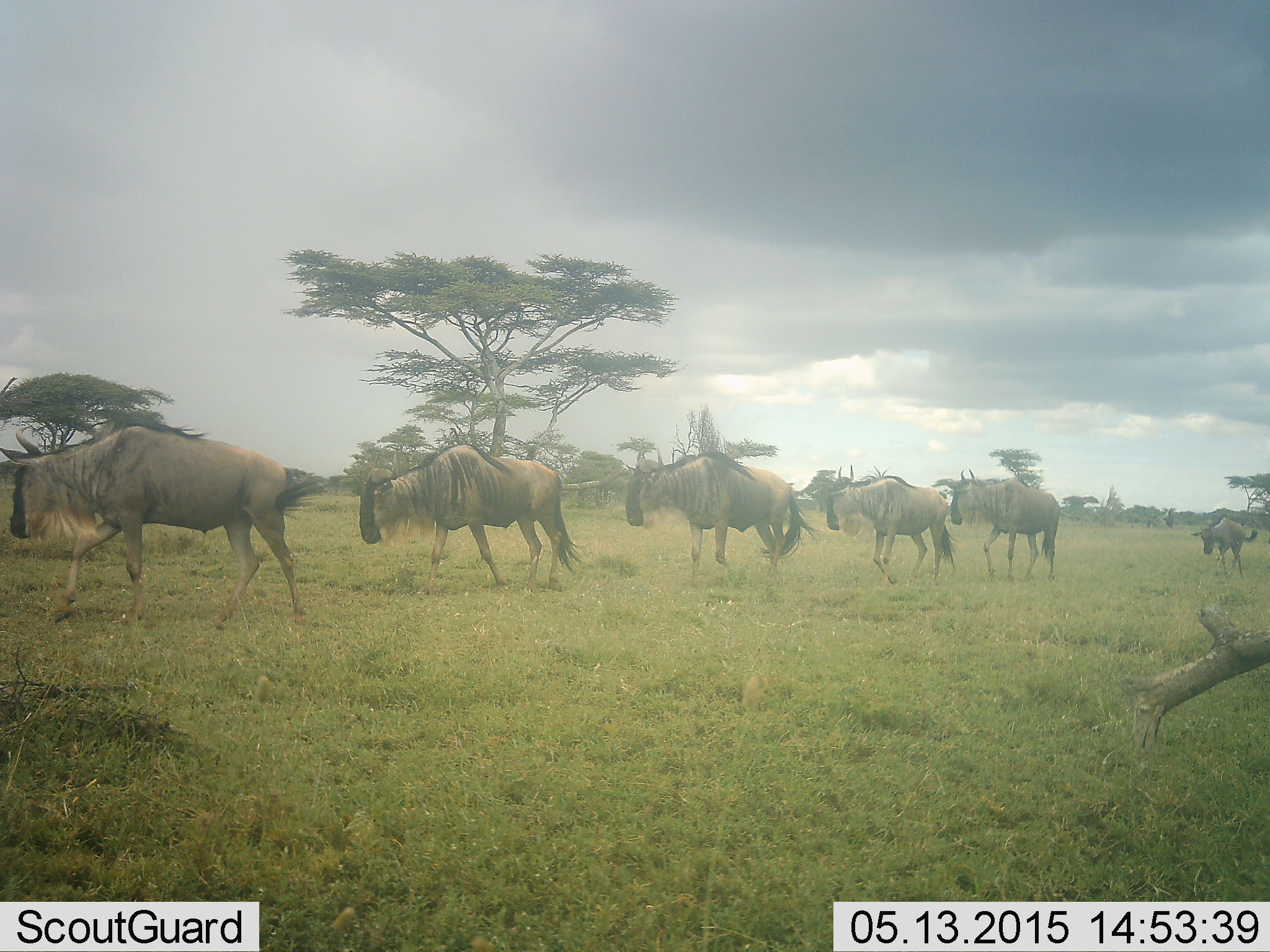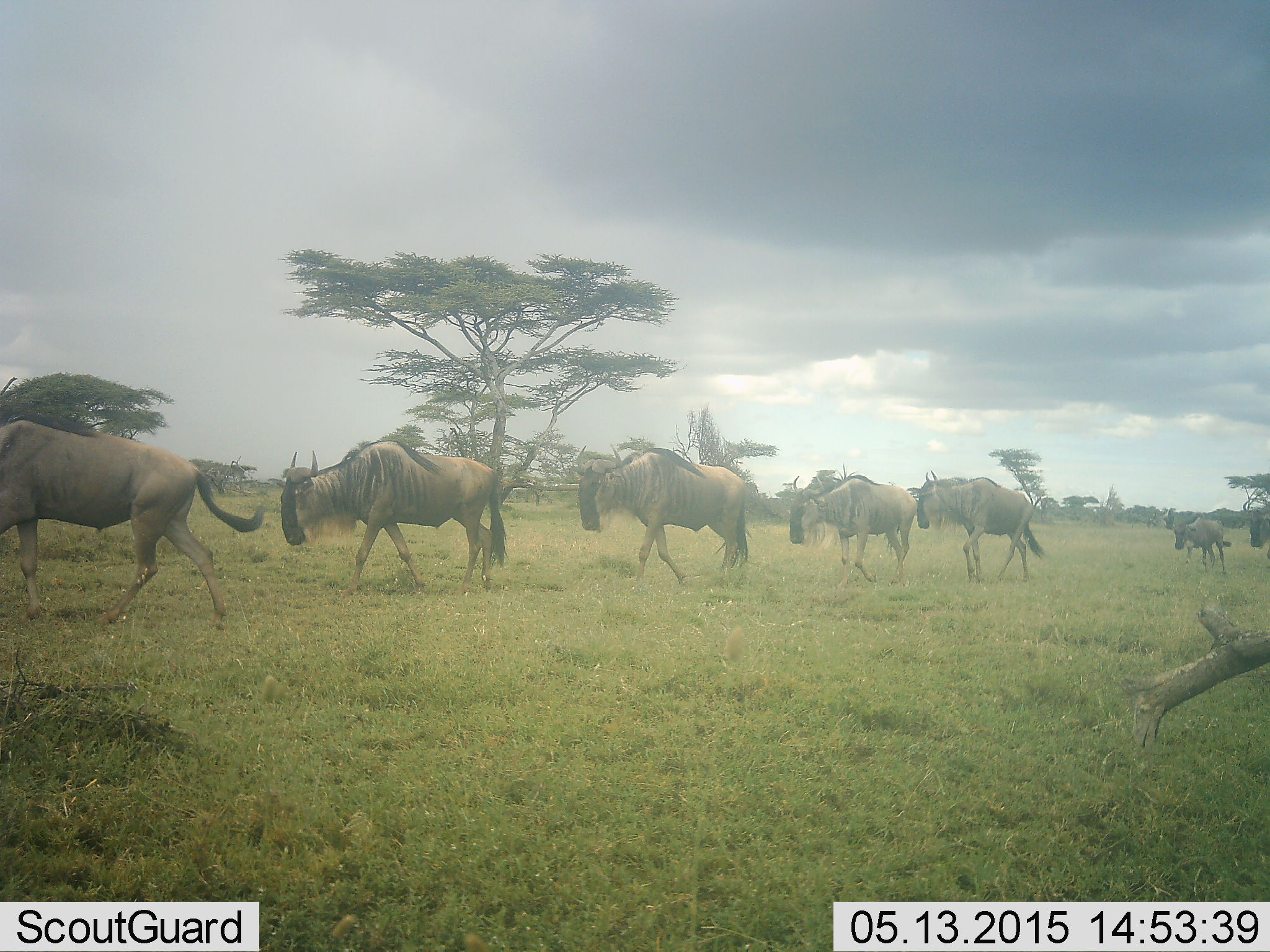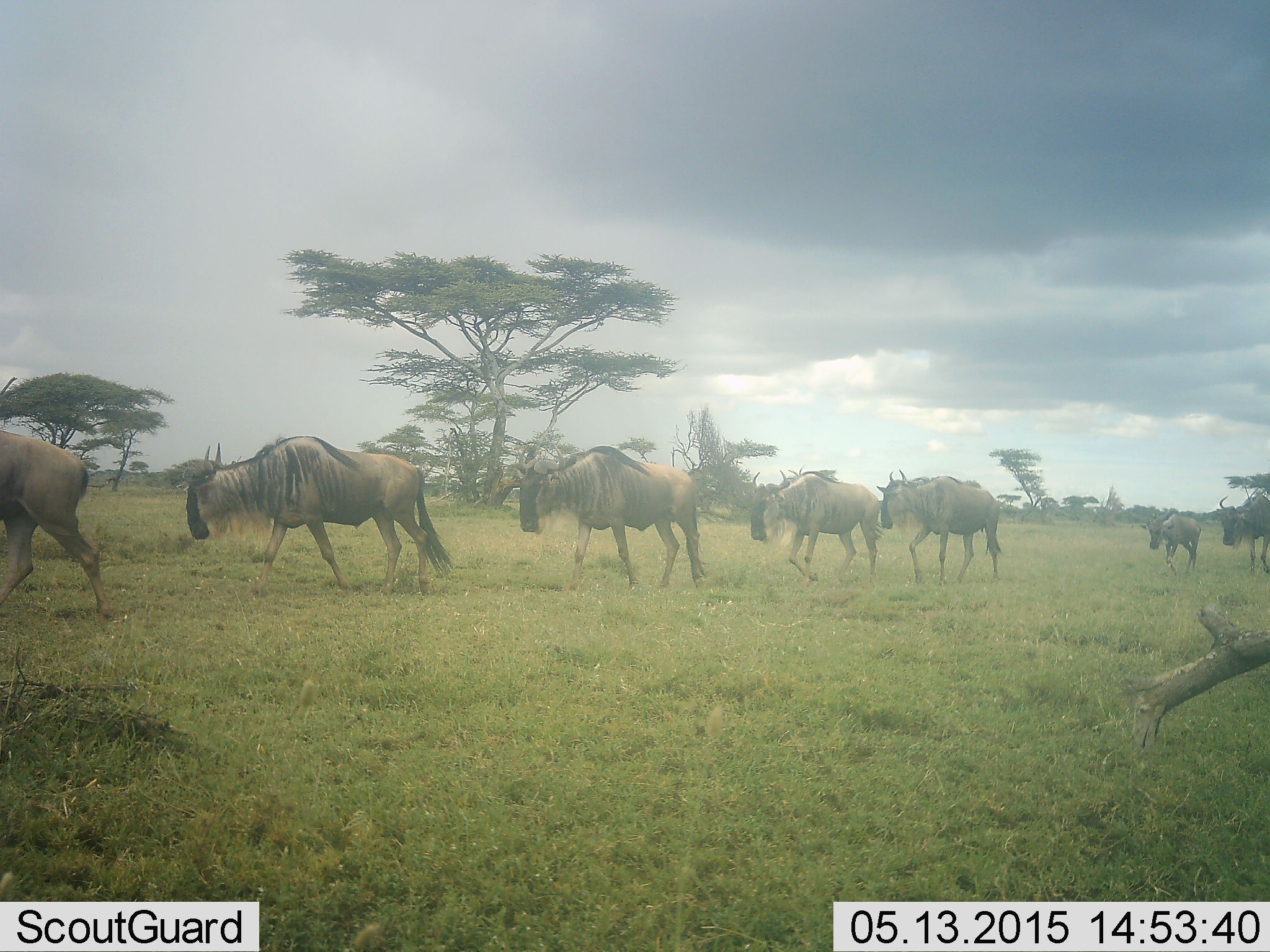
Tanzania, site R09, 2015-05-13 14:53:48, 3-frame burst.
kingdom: Animalia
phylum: Chordata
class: Mammalia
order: Artiodactyla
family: Bovidae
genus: Connochaetes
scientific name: Connochaetes taurinus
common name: blue wildebeest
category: wildebeest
Wildebeest (blue wildebeest) (Connochaetes taurinus), count 7. Behavior (volunteer vote fractions): standing 0%, resting 0%, moving 100%, interacting 0%. Young present (vote fraction): 40%. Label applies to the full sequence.